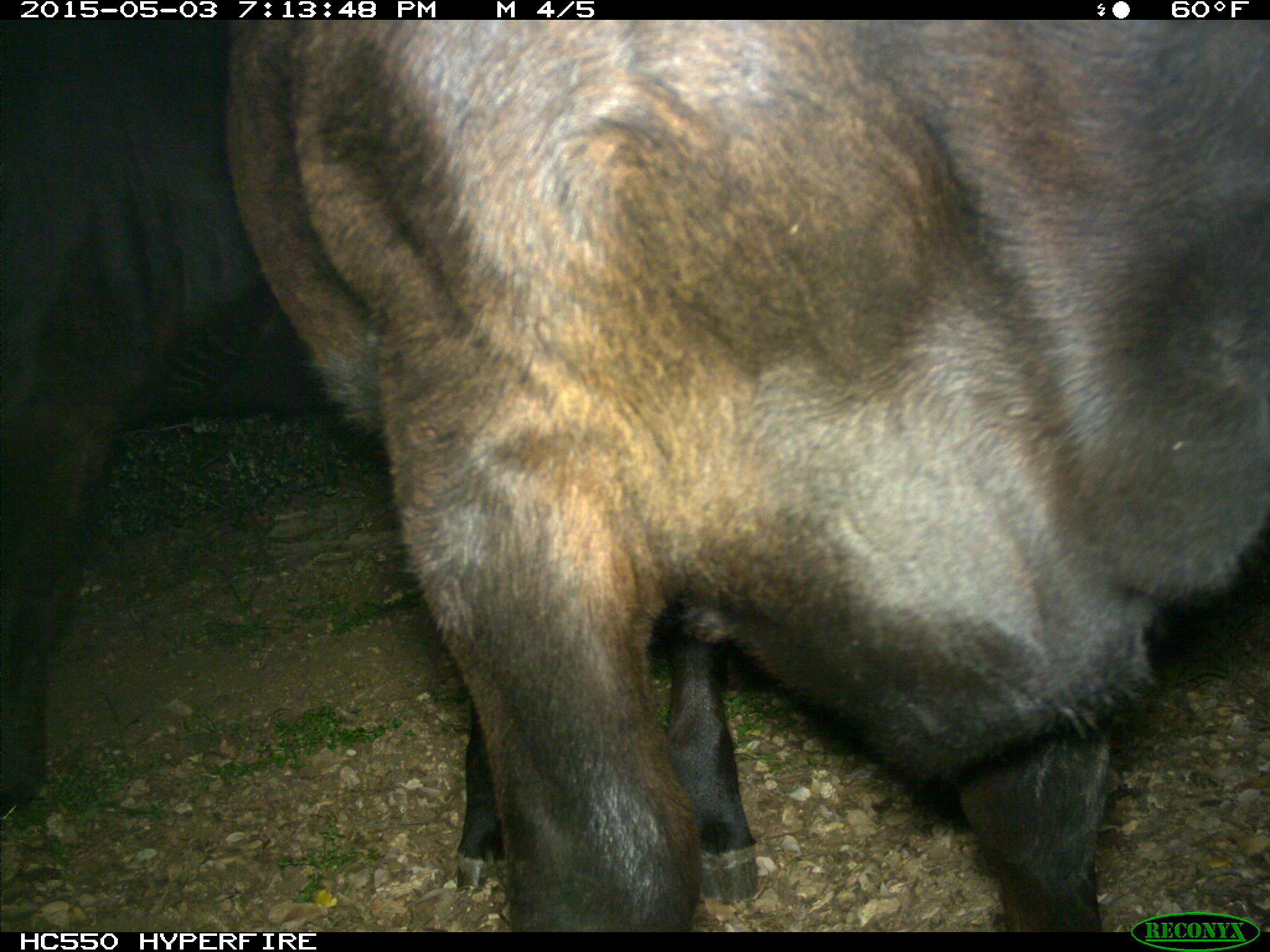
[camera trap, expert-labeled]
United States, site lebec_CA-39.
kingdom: Animalia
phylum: Chordata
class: Mammalia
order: Artiodactyla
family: Bovidae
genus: Bos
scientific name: Bos taurus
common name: domestic cow